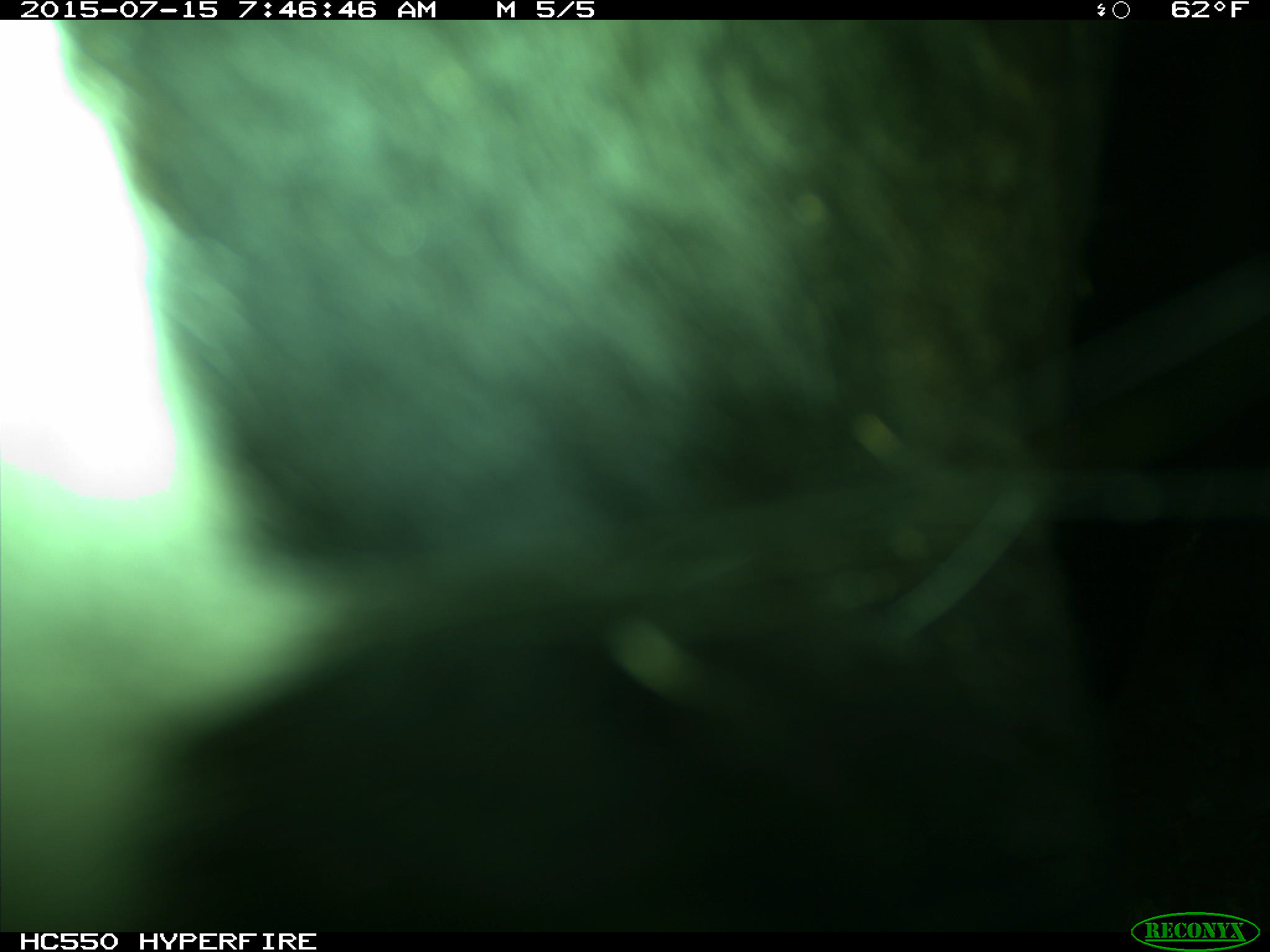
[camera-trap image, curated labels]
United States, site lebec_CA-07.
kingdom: Animalia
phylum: Chordata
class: Mammalia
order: Artiodactyla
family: Bovidae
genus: Bos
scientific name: Bos taurus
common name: domestic cow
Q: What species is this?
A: Bos taurus (domestic cow).